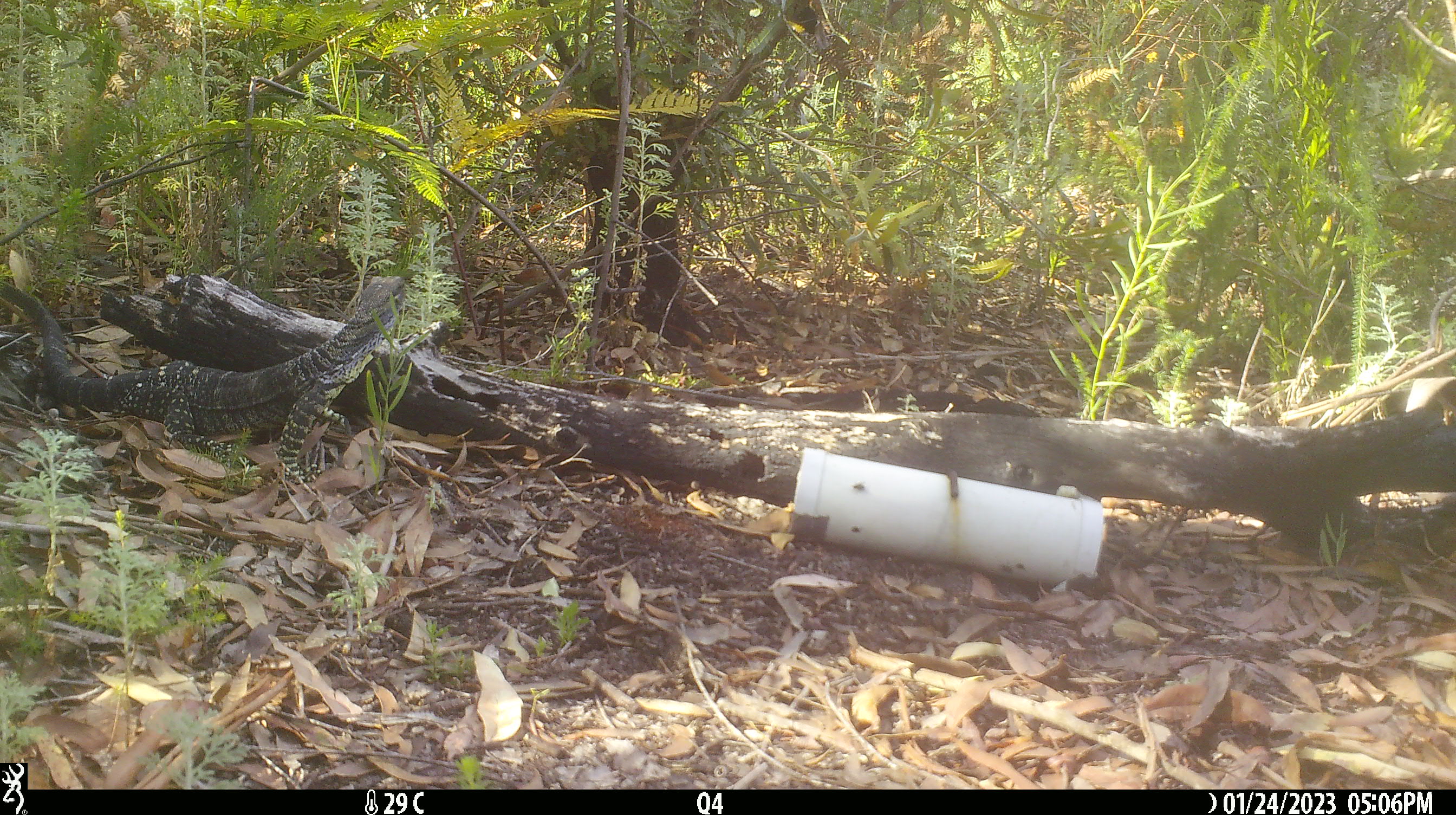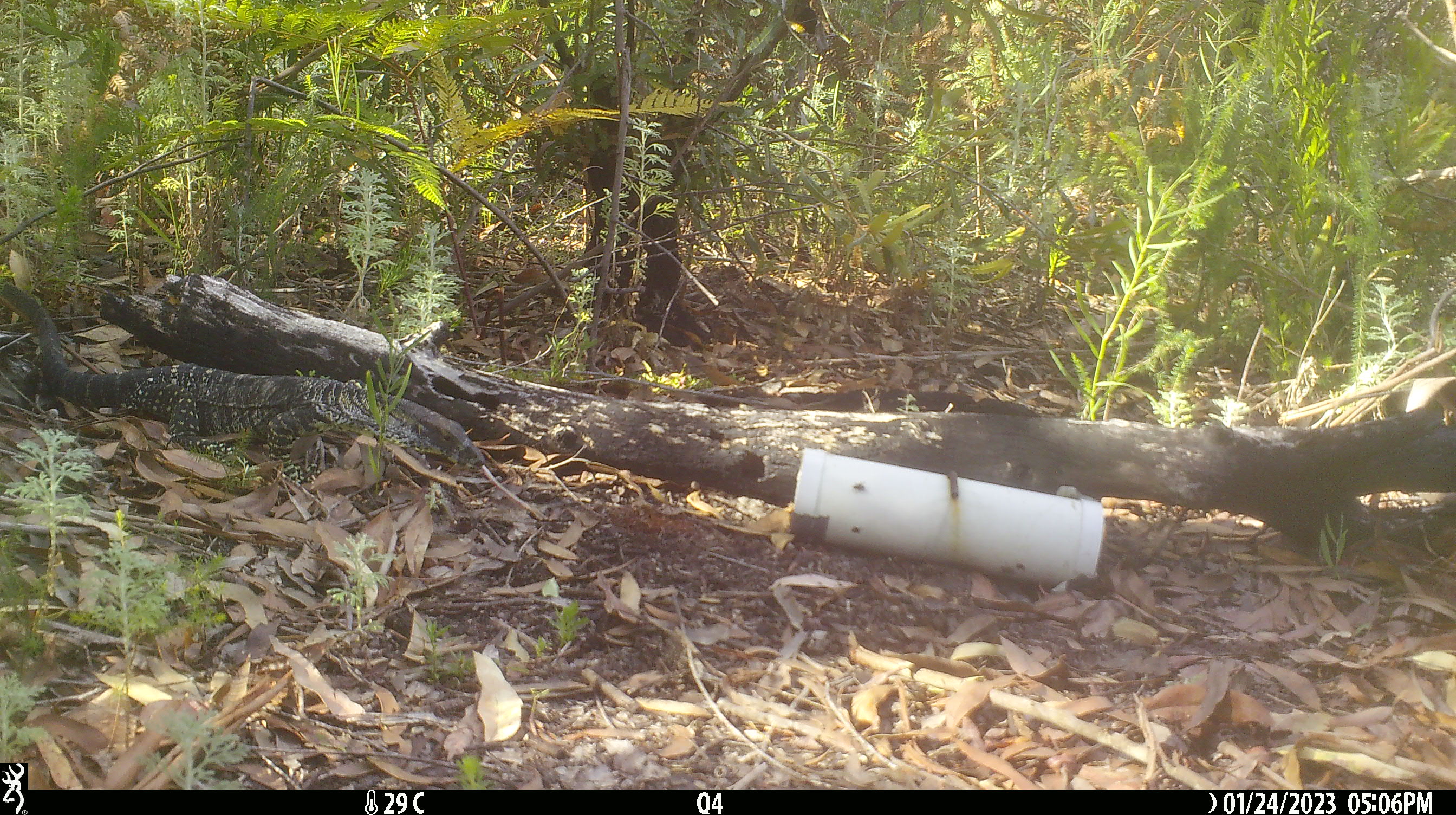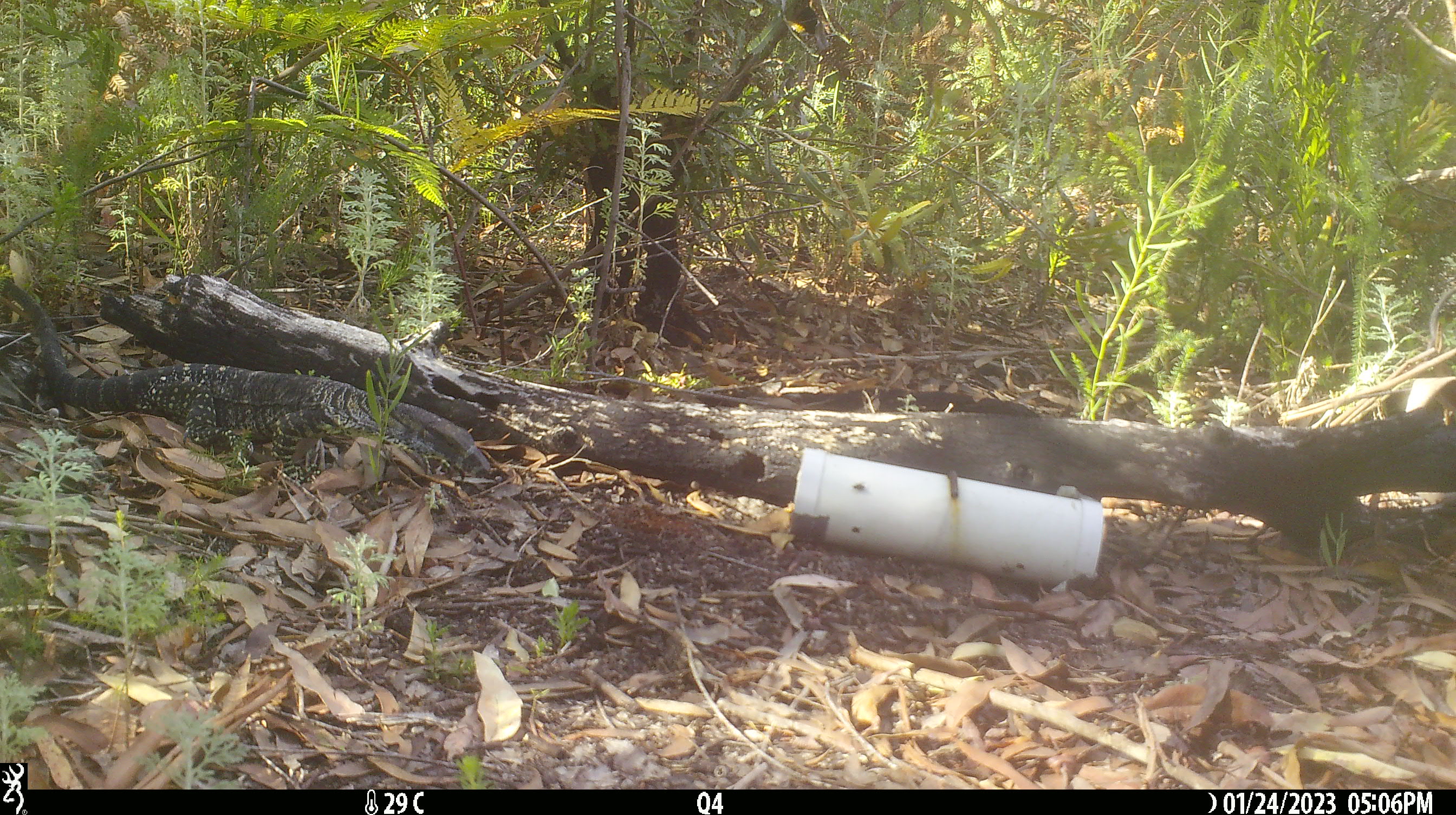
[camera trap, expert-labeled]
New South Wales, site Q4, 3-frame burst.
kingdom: Animalia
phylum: Chordata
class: Reptilia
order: Squamata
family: Varanidae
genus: Varanus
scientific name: Varanus varius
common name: lace monitor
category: goanna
Goanna (lace monitor) (Varanus varius).